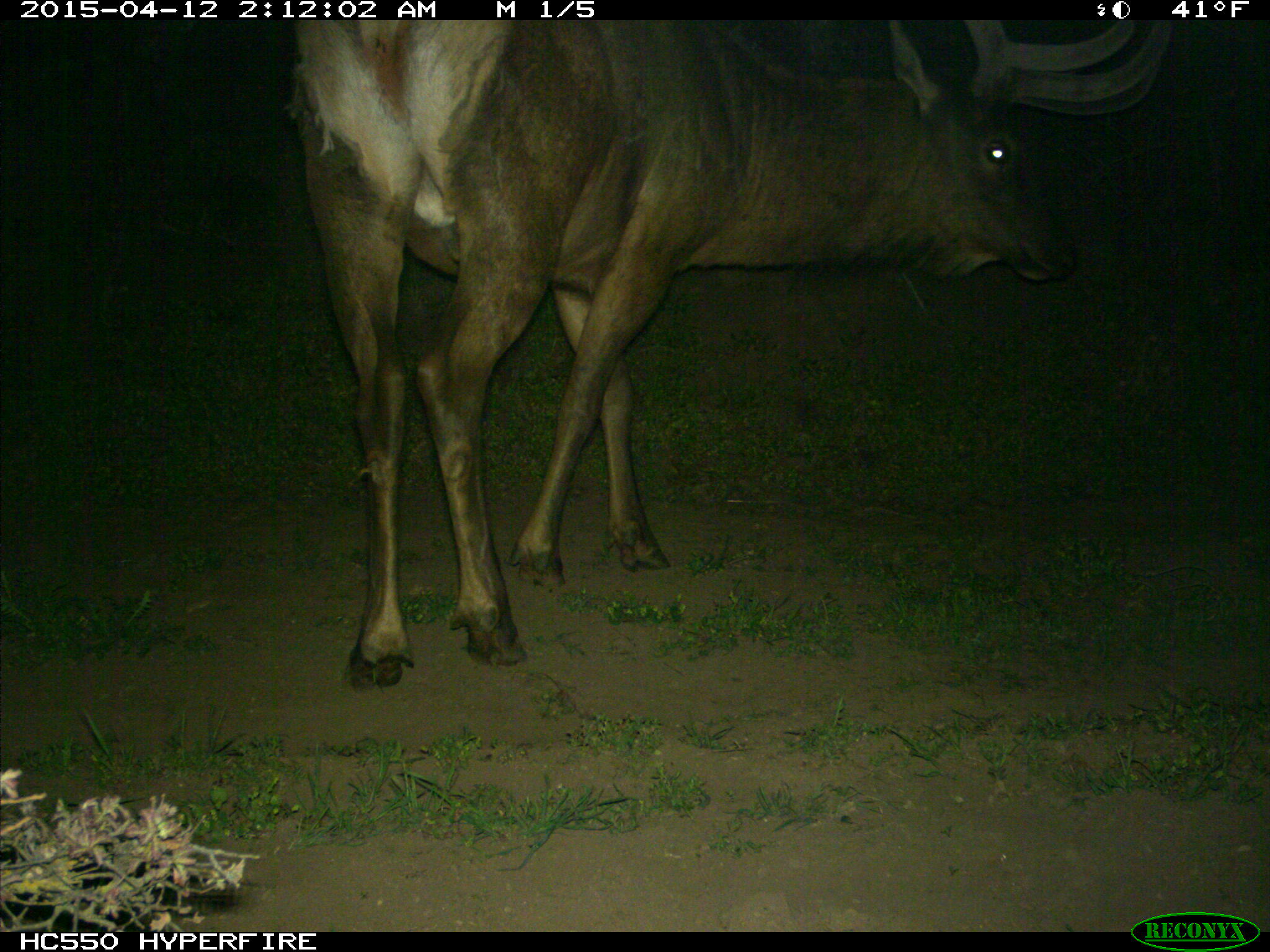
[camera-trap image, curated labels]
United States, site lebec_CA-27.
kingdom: Animalia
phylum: Chordata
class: Mammalia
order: Artiodactyla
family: Cervidae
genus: Cervus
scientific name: Cervus canadensis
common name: elk